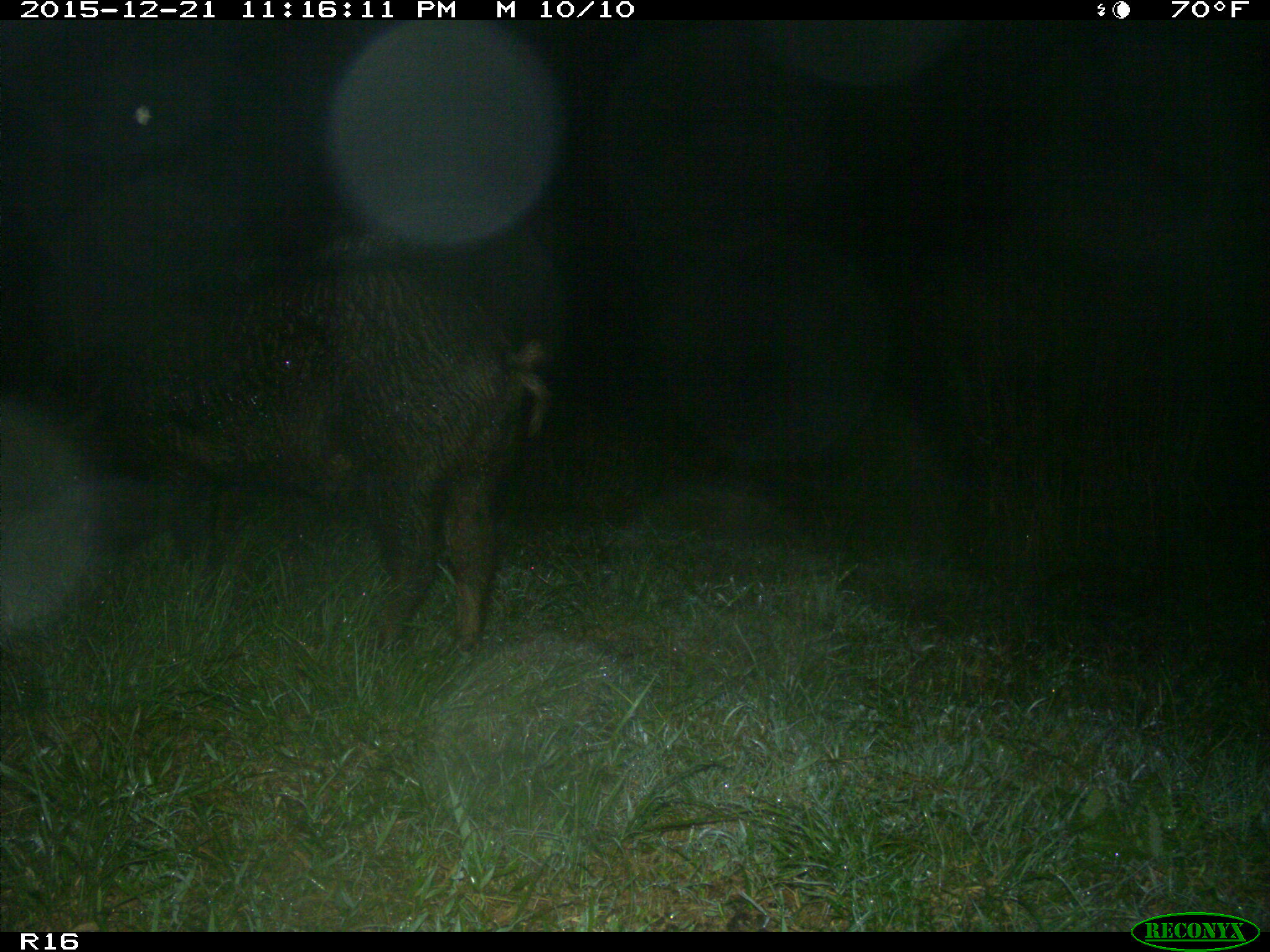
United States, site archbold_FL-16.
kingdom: Animalia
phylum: Chordata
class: Mammalia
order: Artiodactyla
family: Suidae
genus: Sus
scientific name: Sus scrofa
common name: wild boar